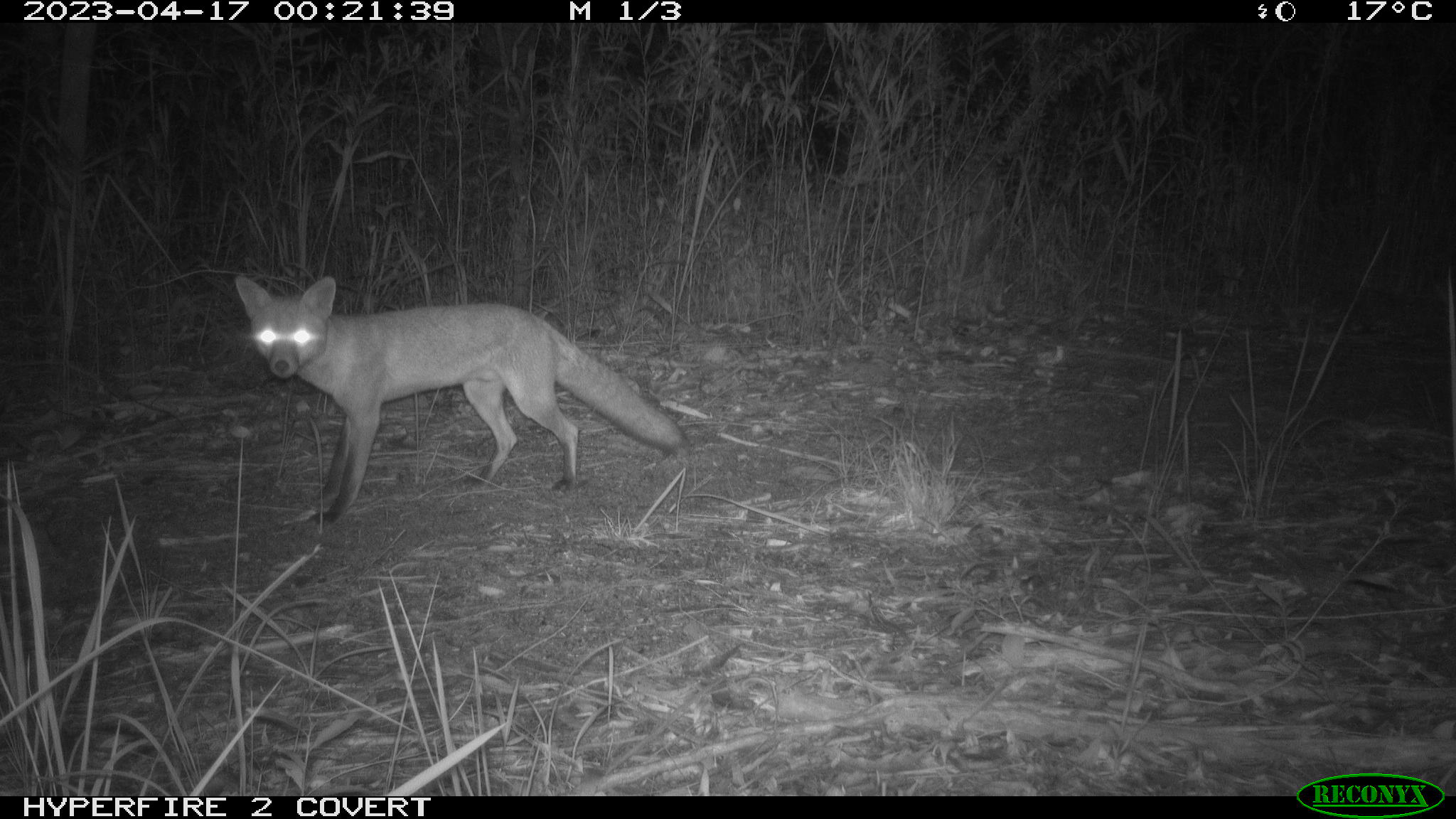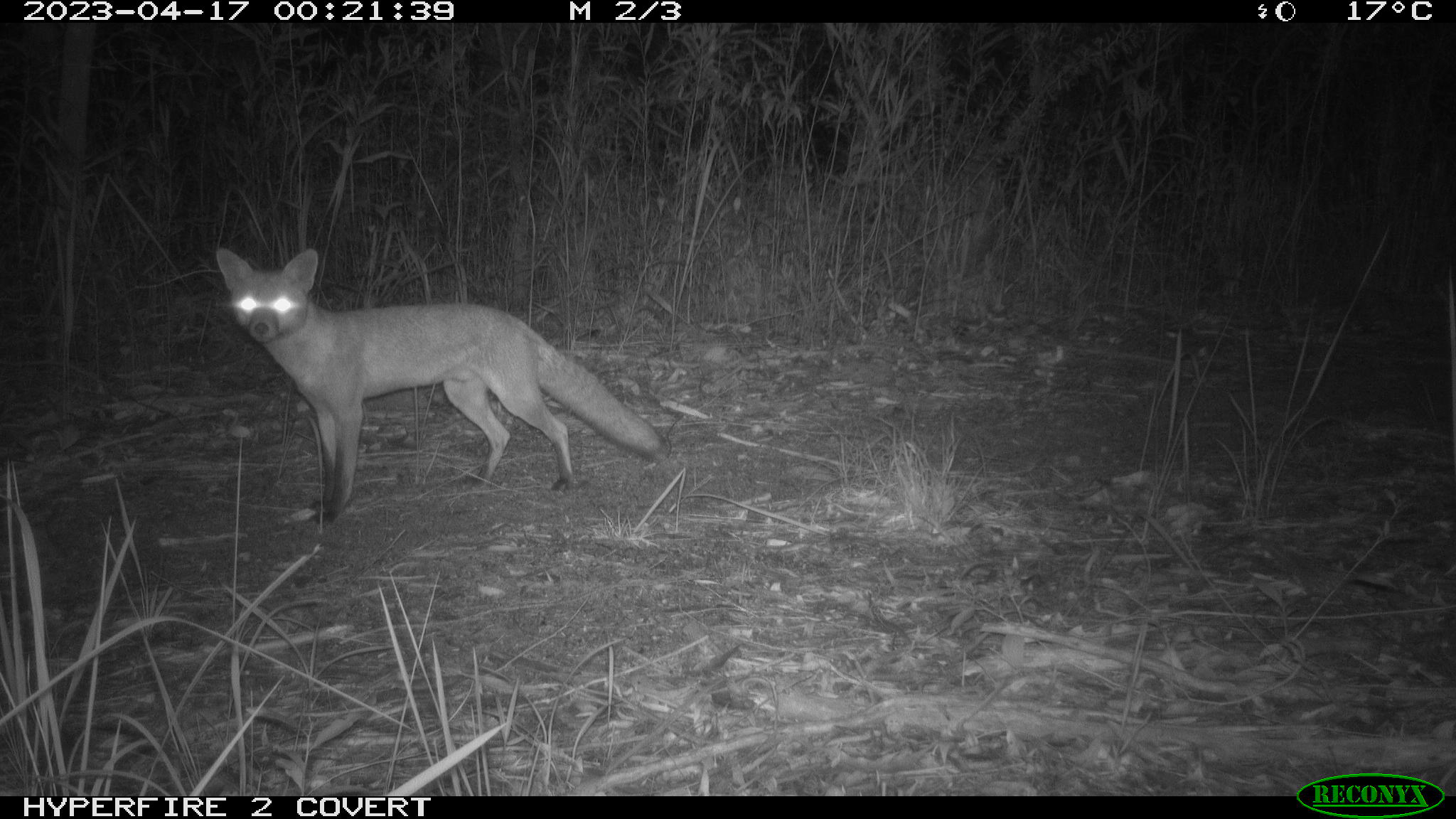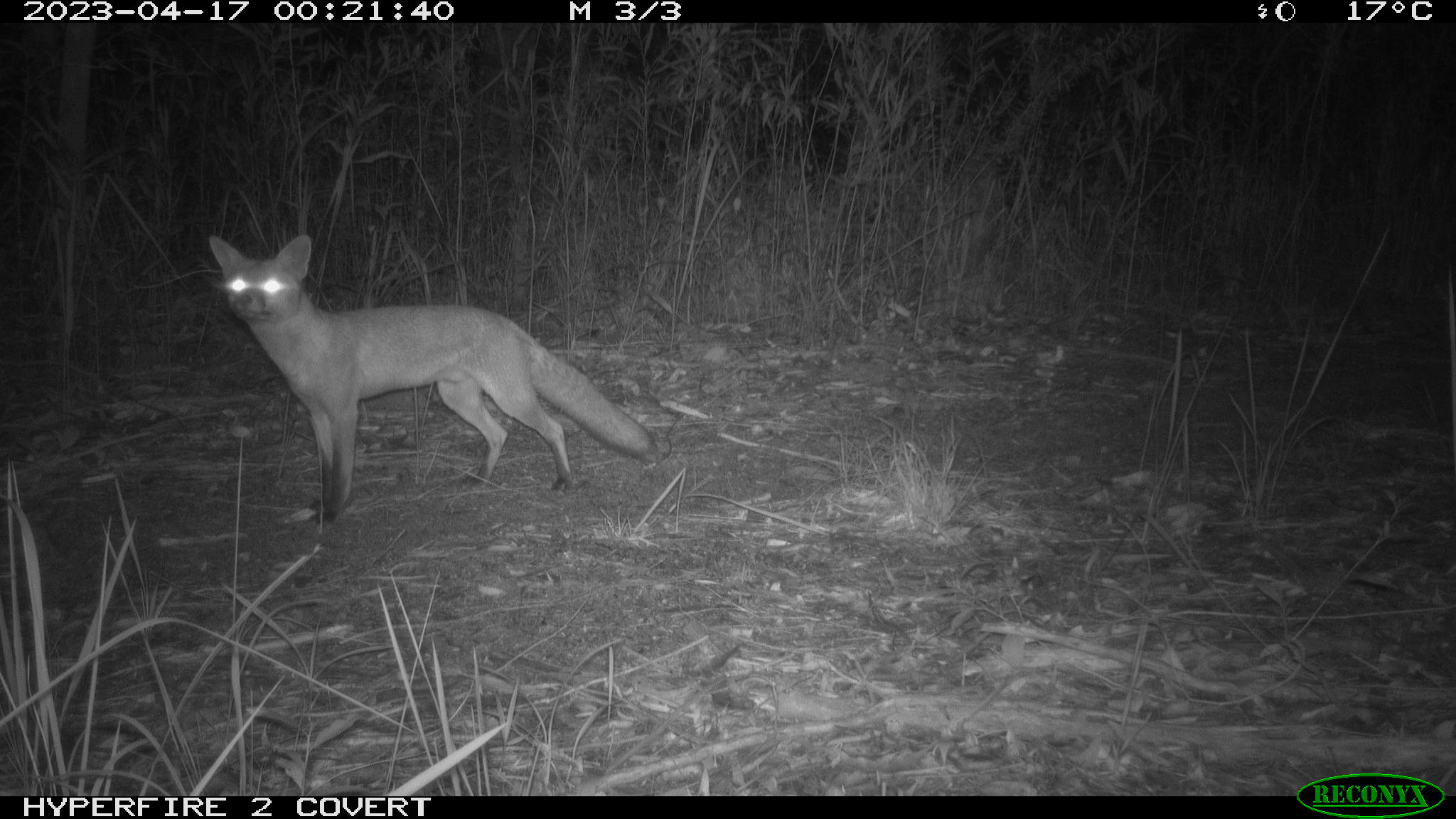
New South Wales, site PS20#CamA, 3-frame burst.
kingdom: Animalia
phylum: Chordata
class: Mammalia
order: Carnivora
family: Canidae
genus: Vulpes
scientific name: Vulpes vulpes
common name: red fox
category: fox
Fox (red fox) (Vulpes vulpes).